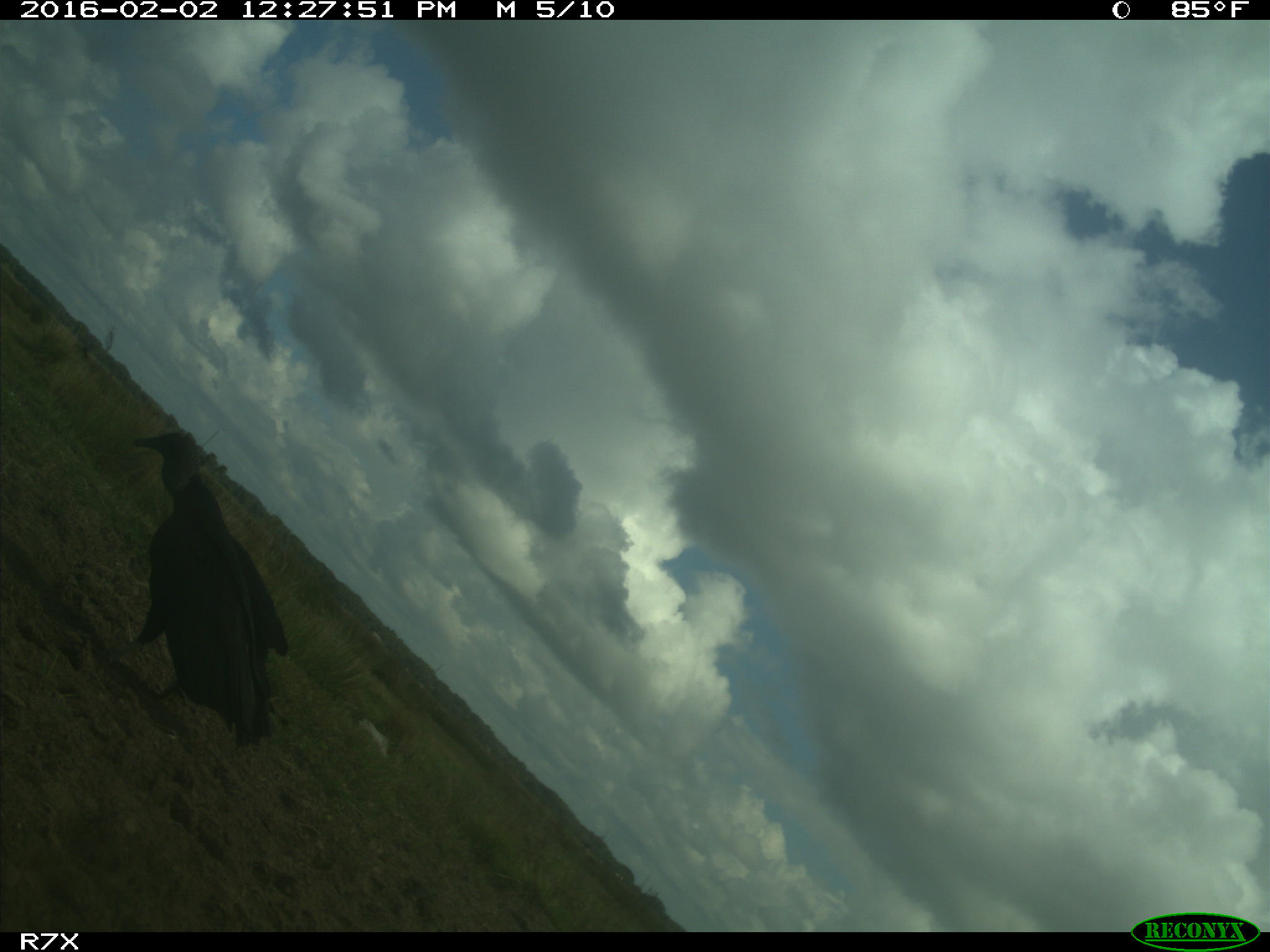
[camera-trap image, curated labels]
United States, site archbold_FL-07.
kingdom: Animalia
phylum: Chordata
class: Aves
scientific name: Aves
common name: birds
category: unidentified bird